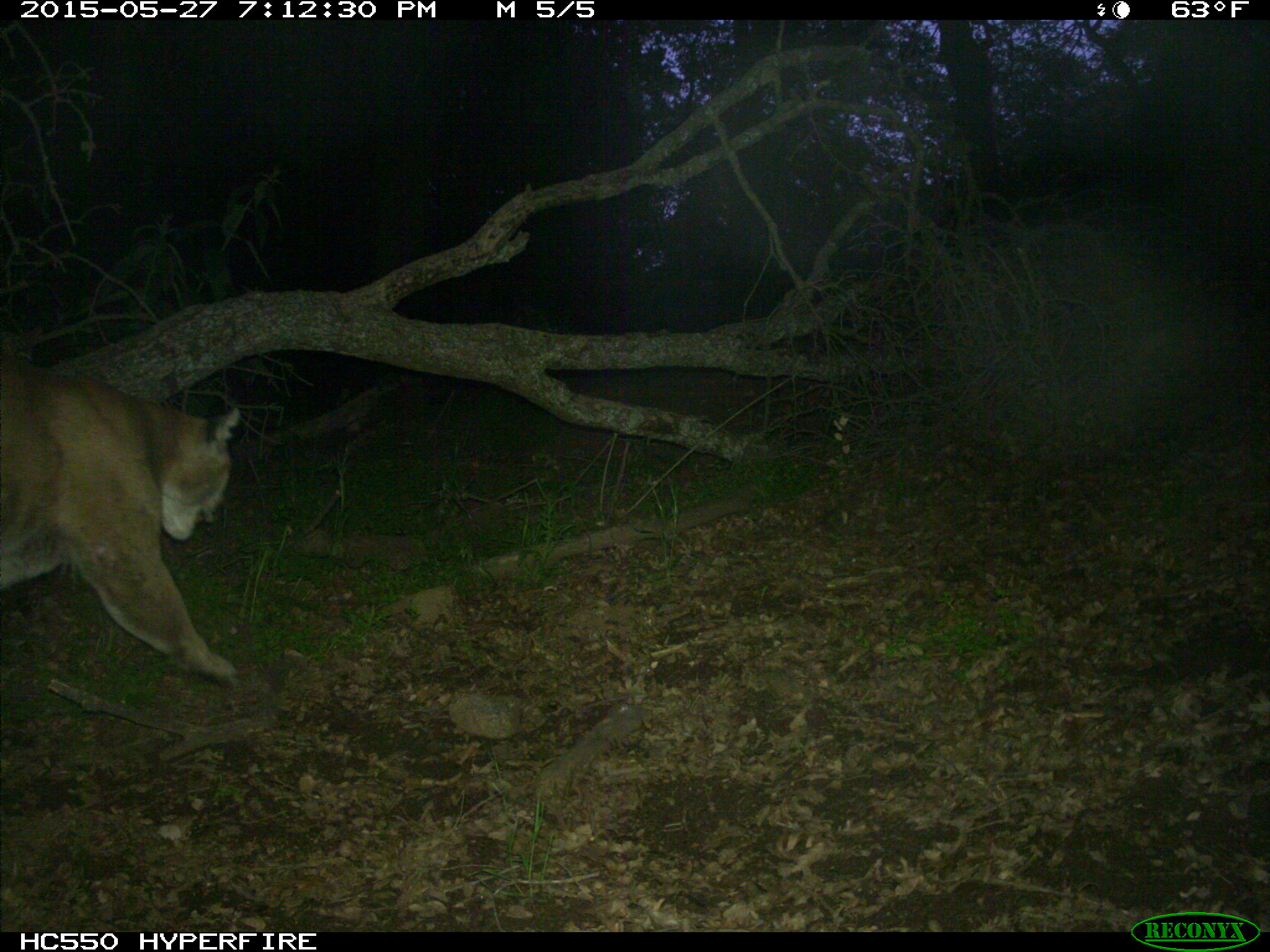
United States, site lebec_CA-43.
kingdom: Animalia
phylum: Chordata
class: Mammalia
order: Carnivora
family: Felidae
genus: Puma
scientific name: Puma concolor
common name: mountain lion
Puma concolor (mountain lion).